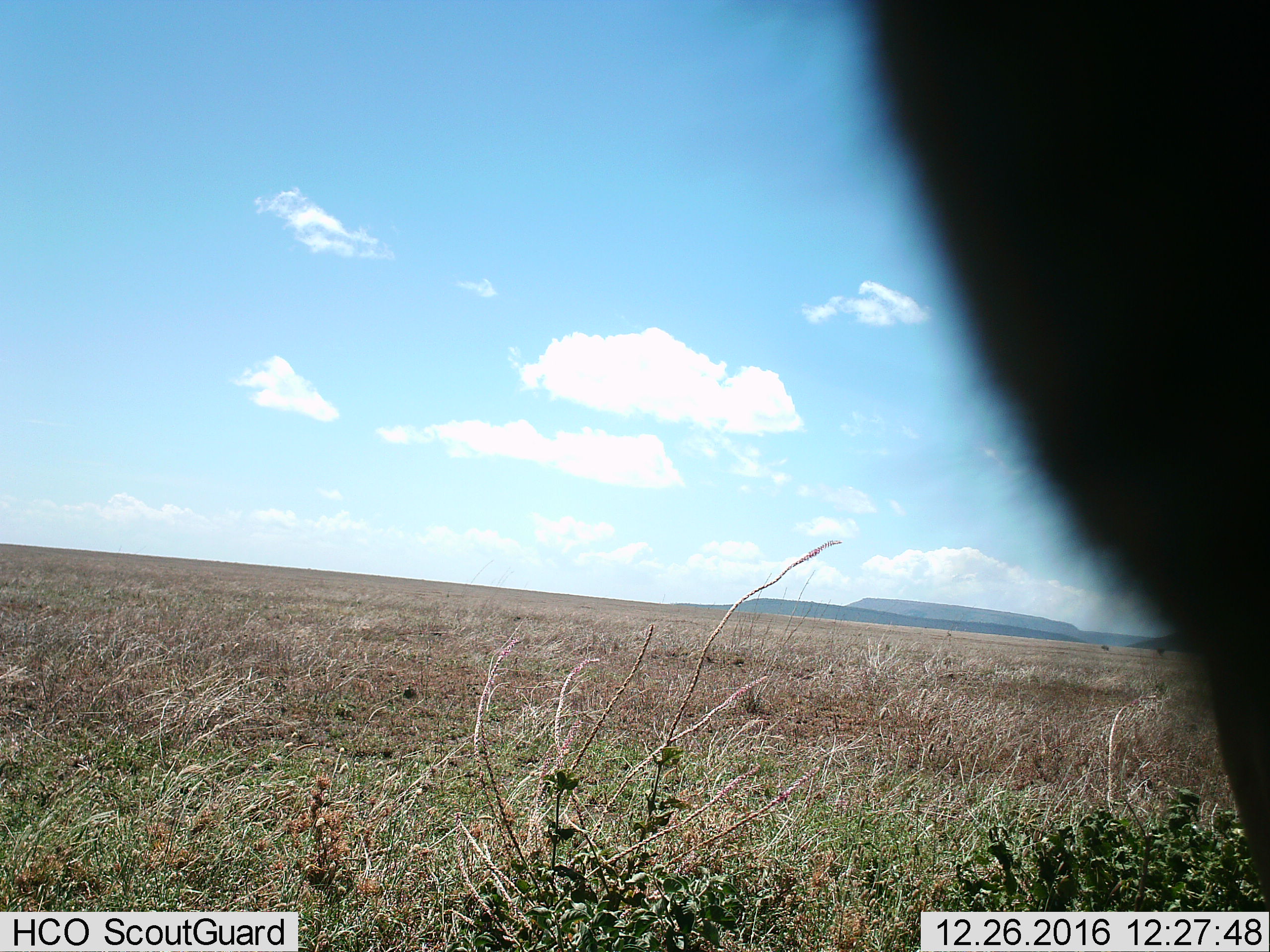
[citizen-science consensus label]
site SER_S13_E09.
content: unidentified animal